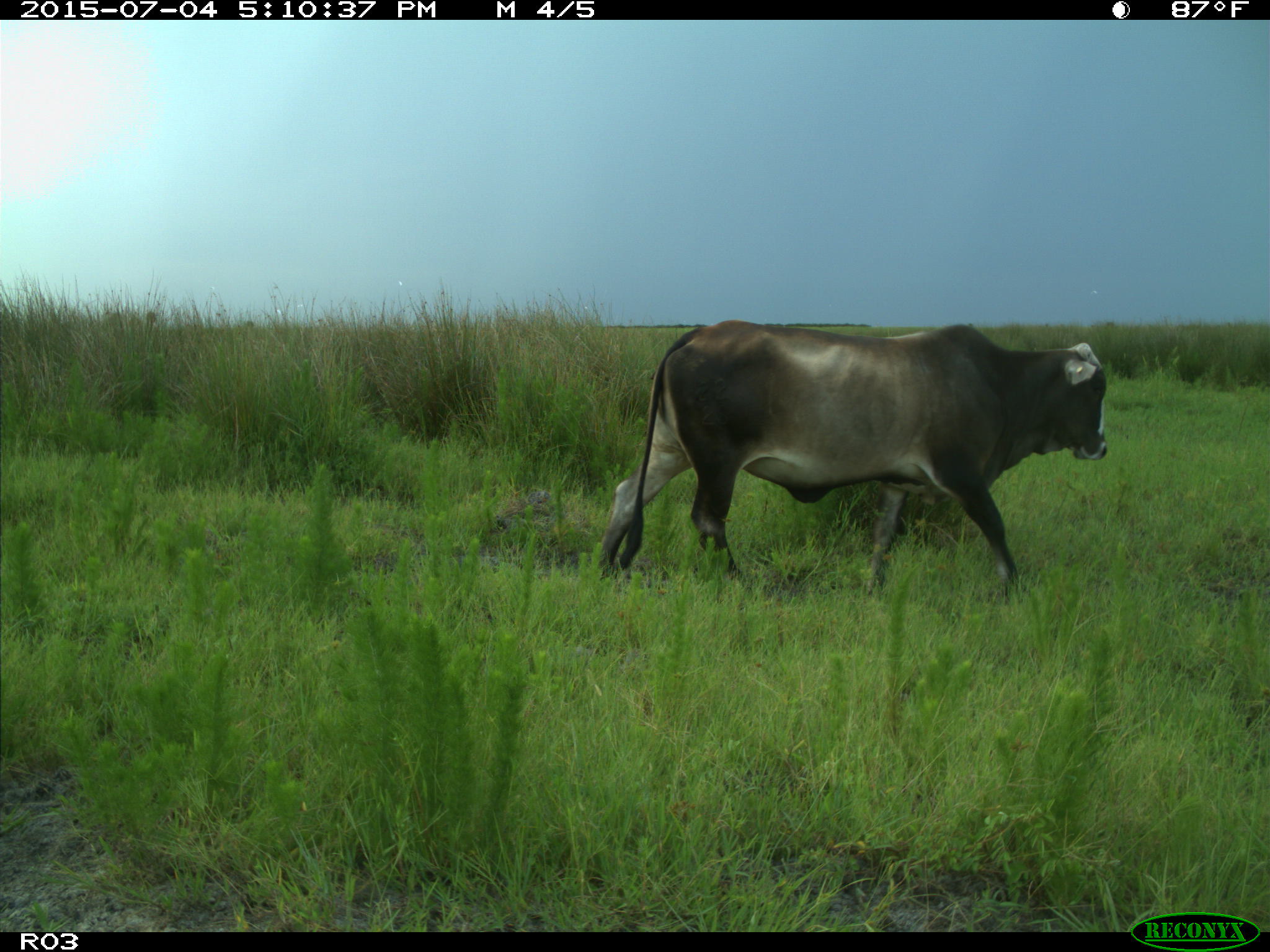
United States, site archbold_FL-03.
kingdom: Animalia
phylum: Chordata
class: Mammalia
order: Artiodactyla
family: Bovidae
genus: Bos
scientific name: Bos taurus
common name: domestic cow